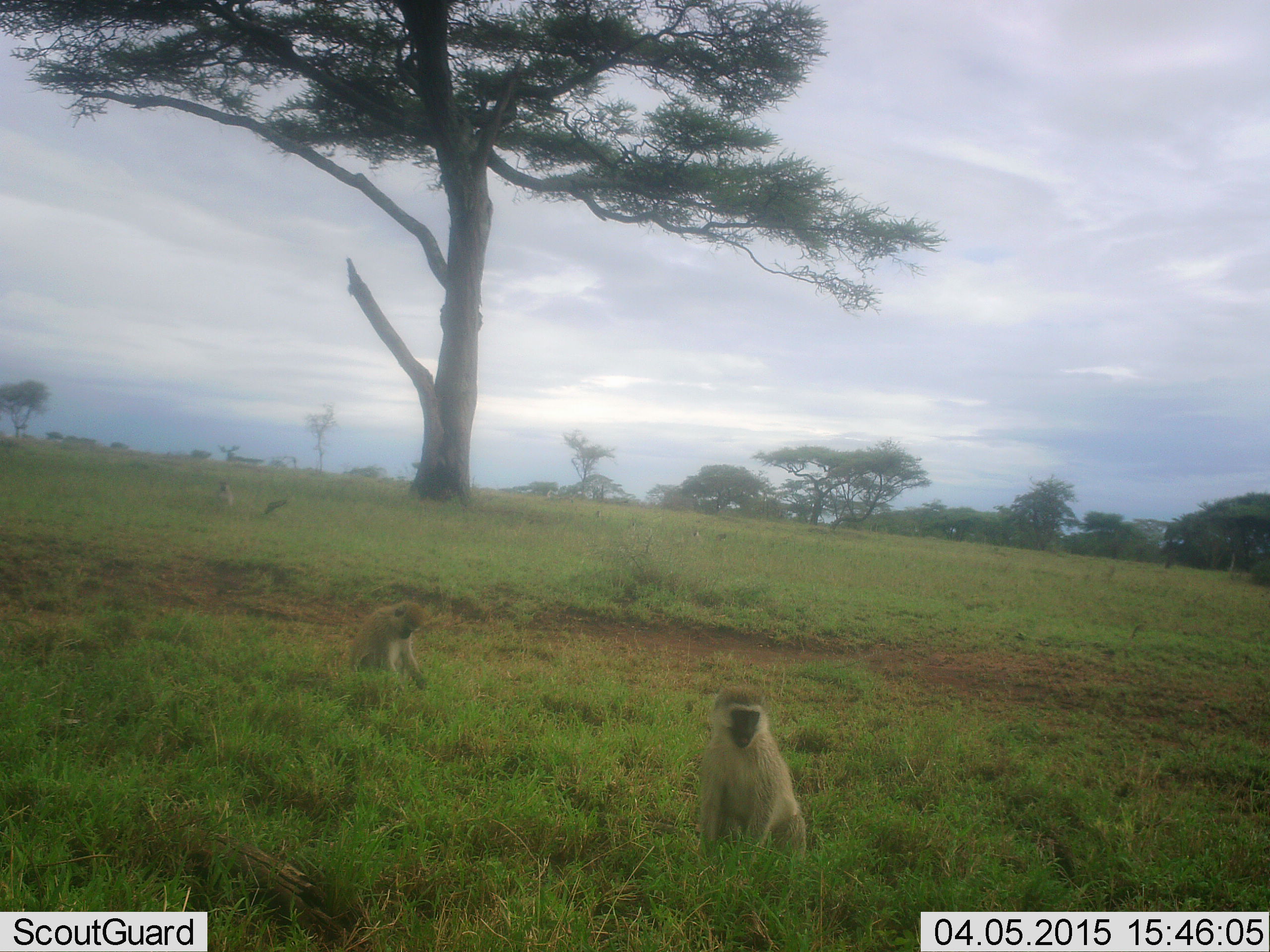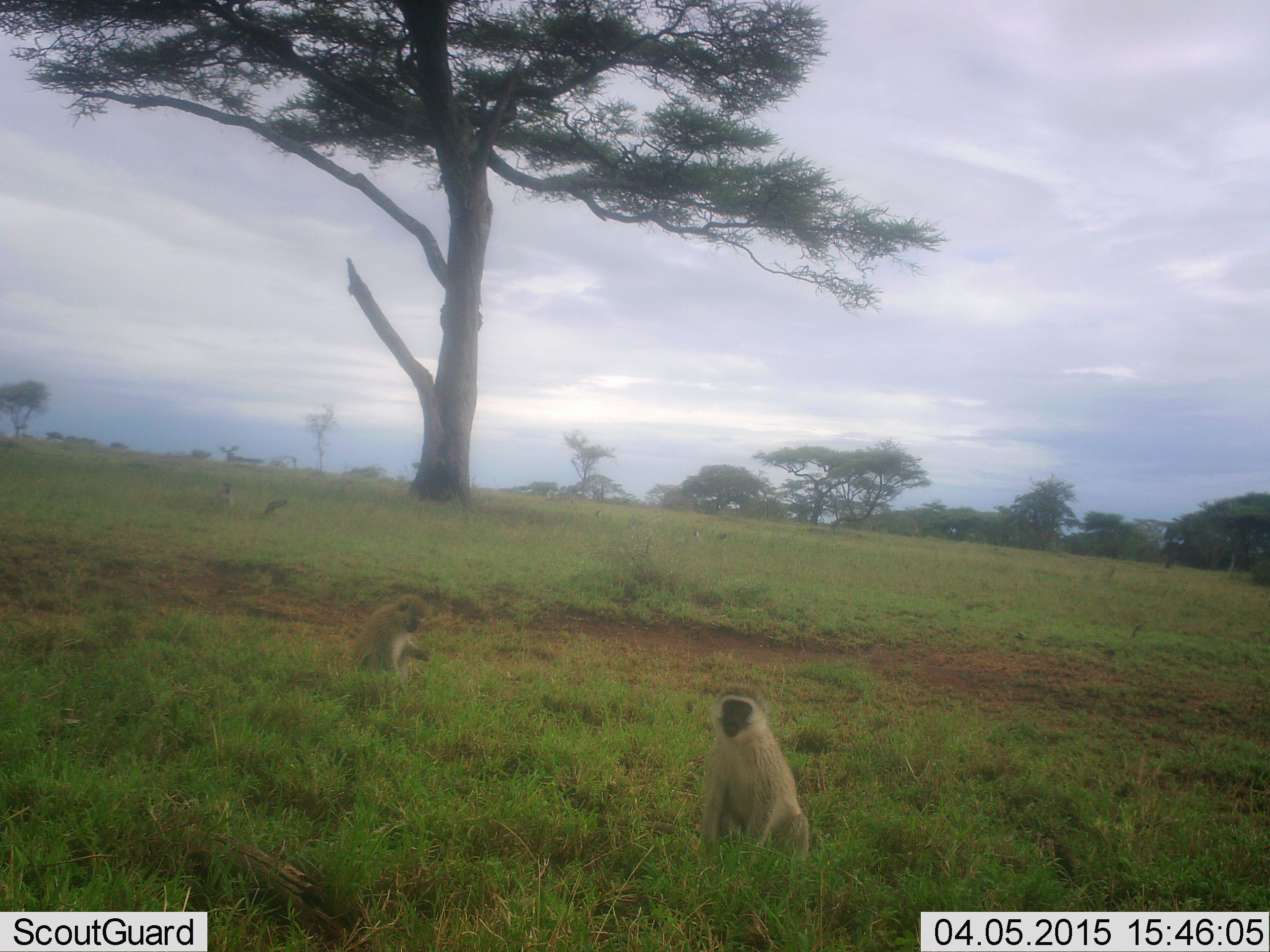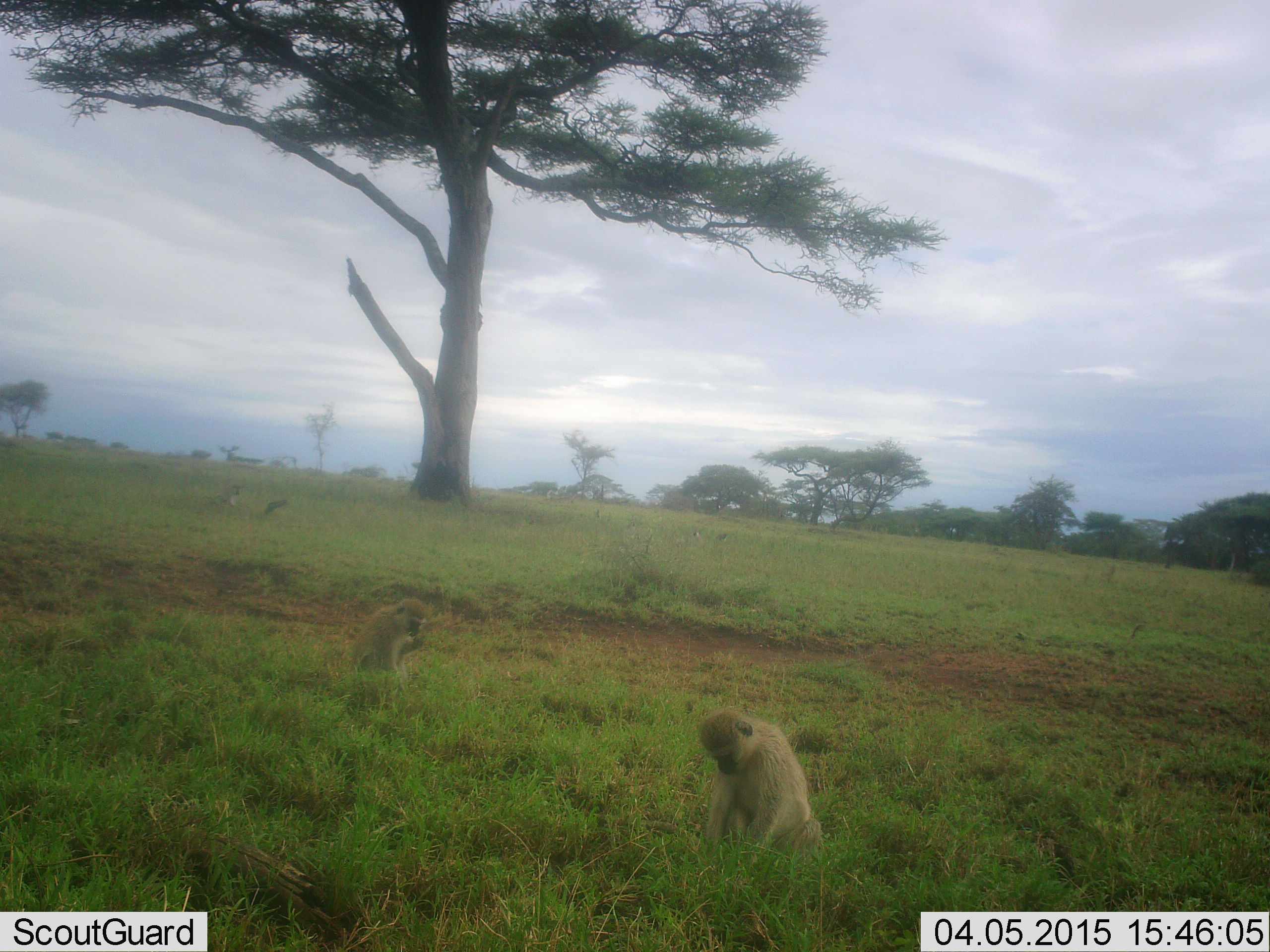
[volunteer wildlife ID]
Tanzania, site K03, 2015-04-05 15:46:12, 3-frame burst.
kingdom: Animalia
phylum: Chordata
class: Mammalia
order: Primates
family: Cercopithecidae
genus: Chlorocebus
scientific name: Chlorocebus pygerythrus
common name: vervet monkey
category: monkeyvervet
Monkeyvervet (vervet monkey) (Chlorocebus pygerythrus), count 3. Behavior (volunteer vote fractions): standing 10%, resting 60%, moving 0%, interacting 0%. Young present (vote fraction): 0%. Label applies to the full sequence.